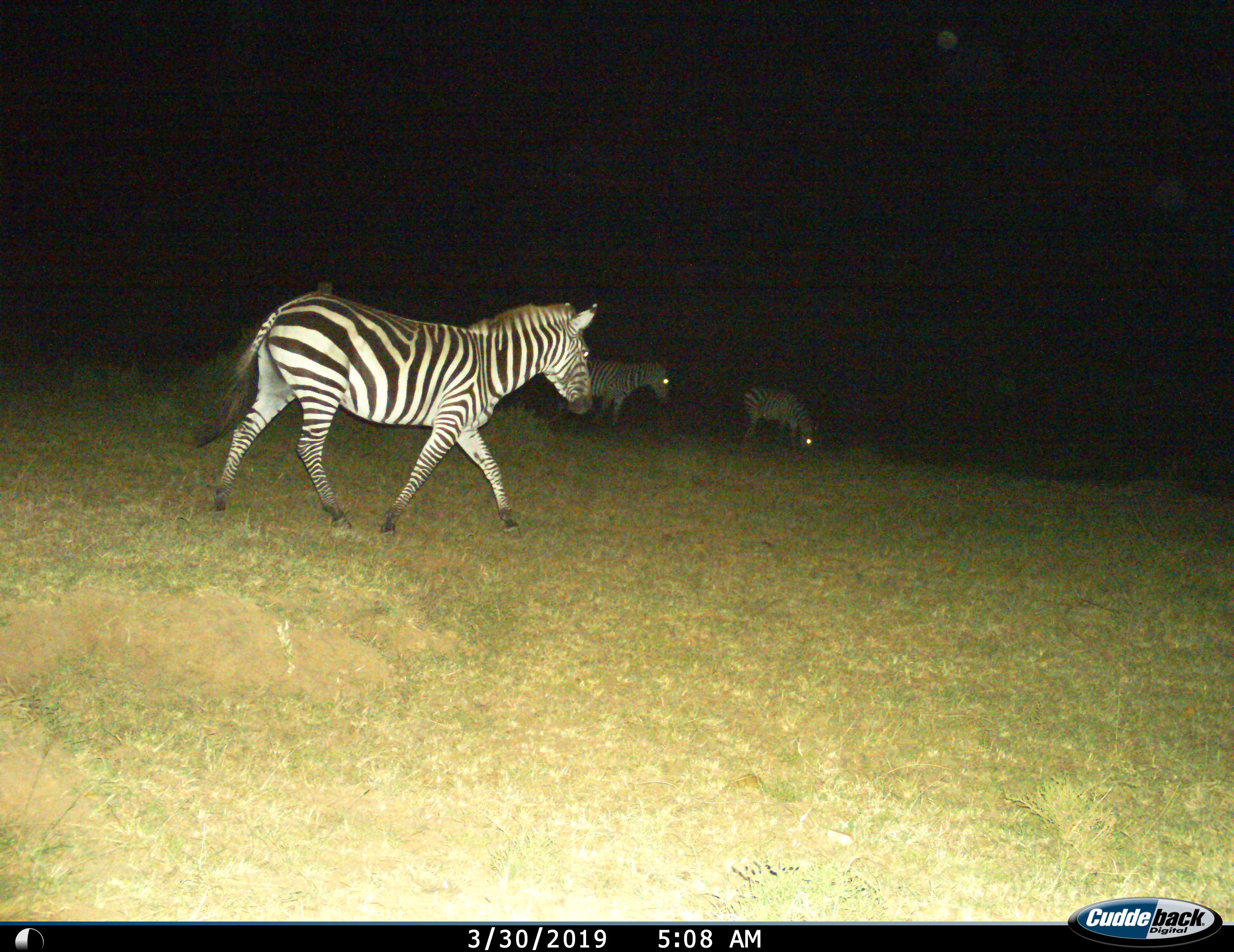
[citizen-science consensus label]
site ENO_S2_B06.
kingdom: Animalia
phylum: Chordata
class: Mammalia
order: Perissodactyla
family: Equidae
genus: Equus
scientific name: Equus quagga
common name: plains zebra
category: zebraplains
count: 3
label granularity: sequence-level